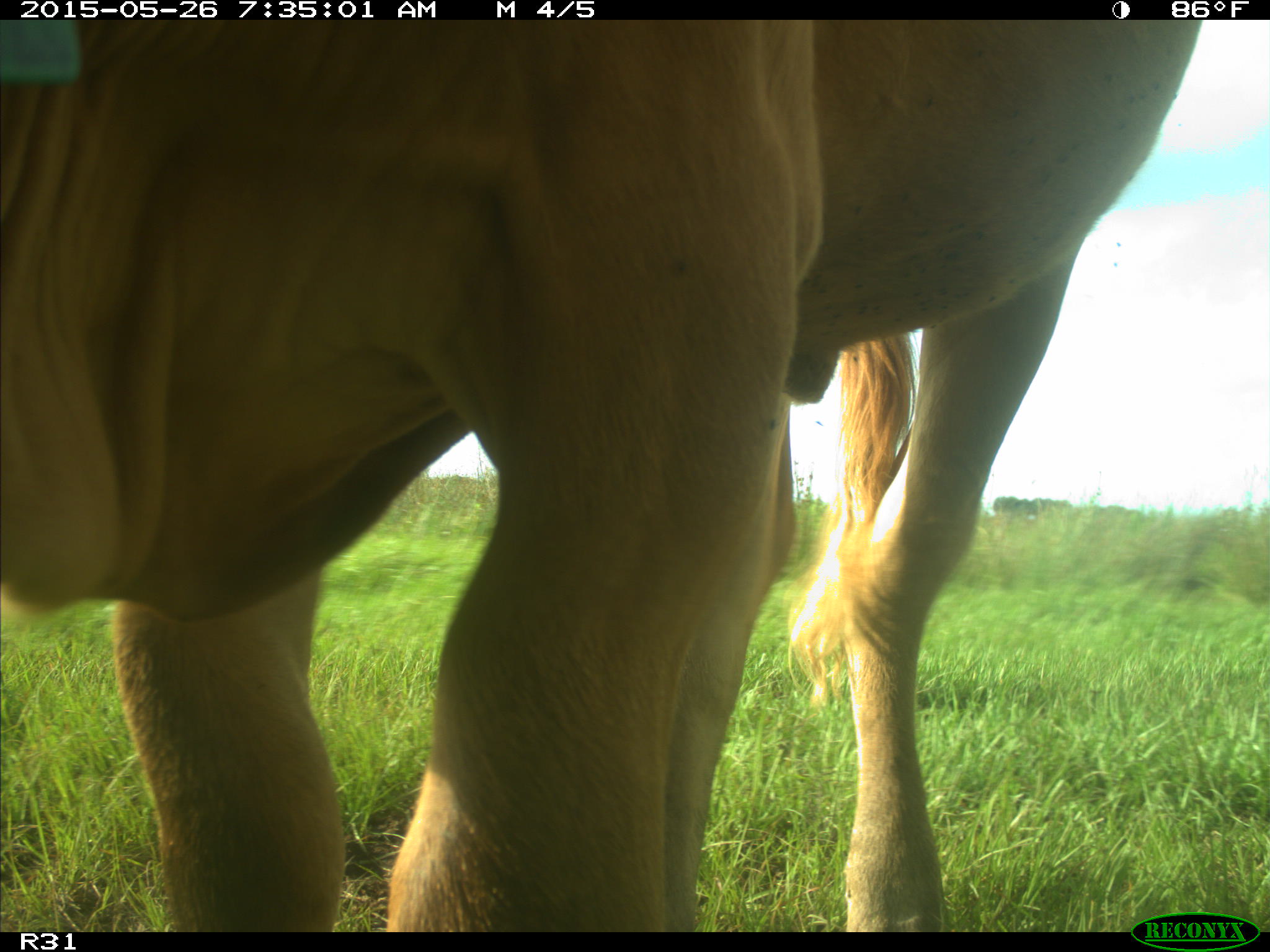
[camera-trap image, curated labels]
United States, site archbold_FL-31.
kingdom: Animalia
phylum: Chordata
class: Mammalia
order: Artiodactyla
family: Bovidae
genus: Bos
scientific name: Bos taurus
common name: domestic cow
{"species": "Bos taurus (domestic cow)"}